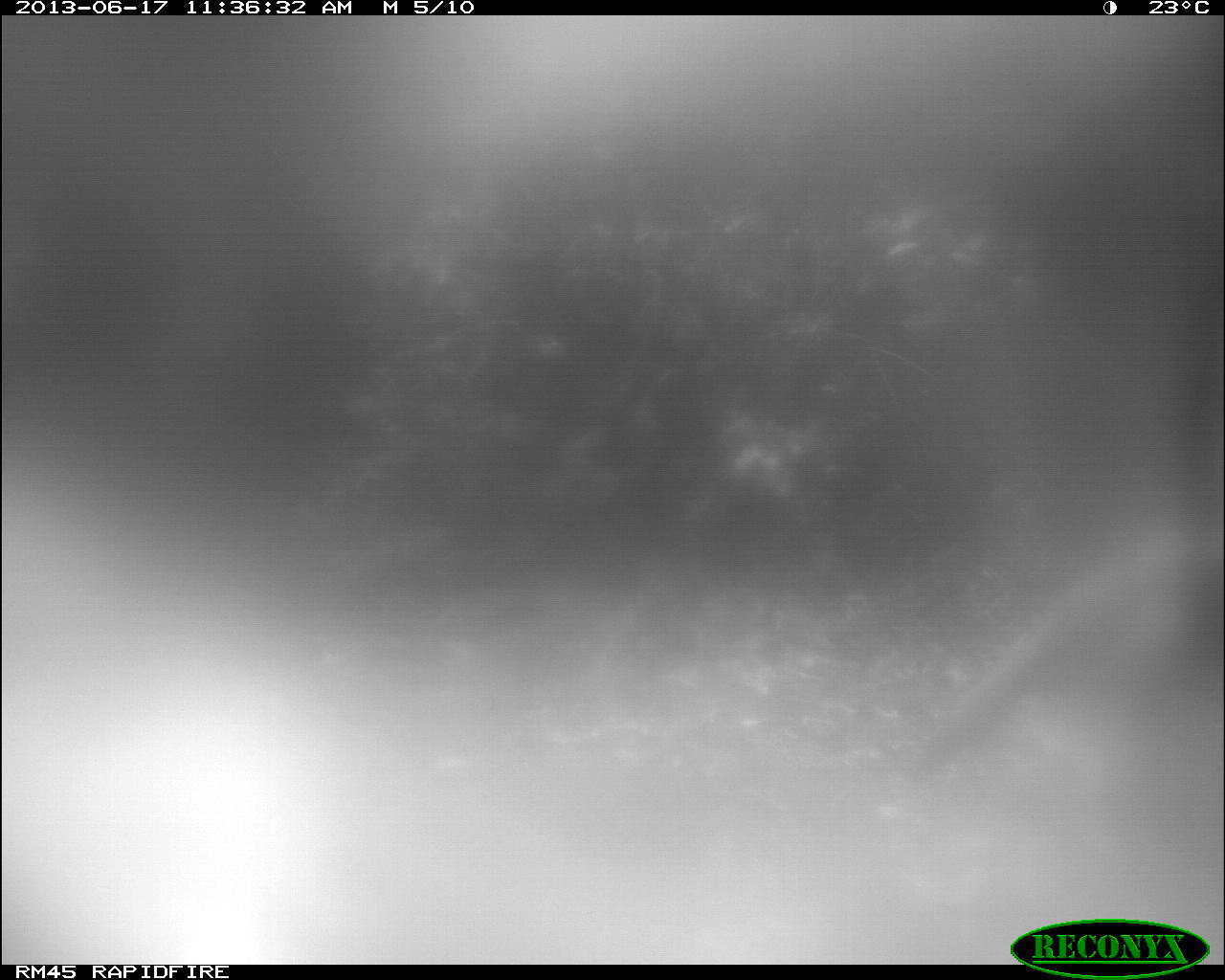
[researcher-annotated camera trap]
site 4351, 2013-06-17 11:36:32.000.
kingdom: Animalia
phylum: Chordata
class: Aves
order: Galliformes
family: Phasianidae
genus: Meleagris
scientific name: Meleagris ocellata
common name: ocellated turkey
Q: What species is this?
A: Meleagris ocellata (ocellated turkey).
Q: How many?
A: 1.